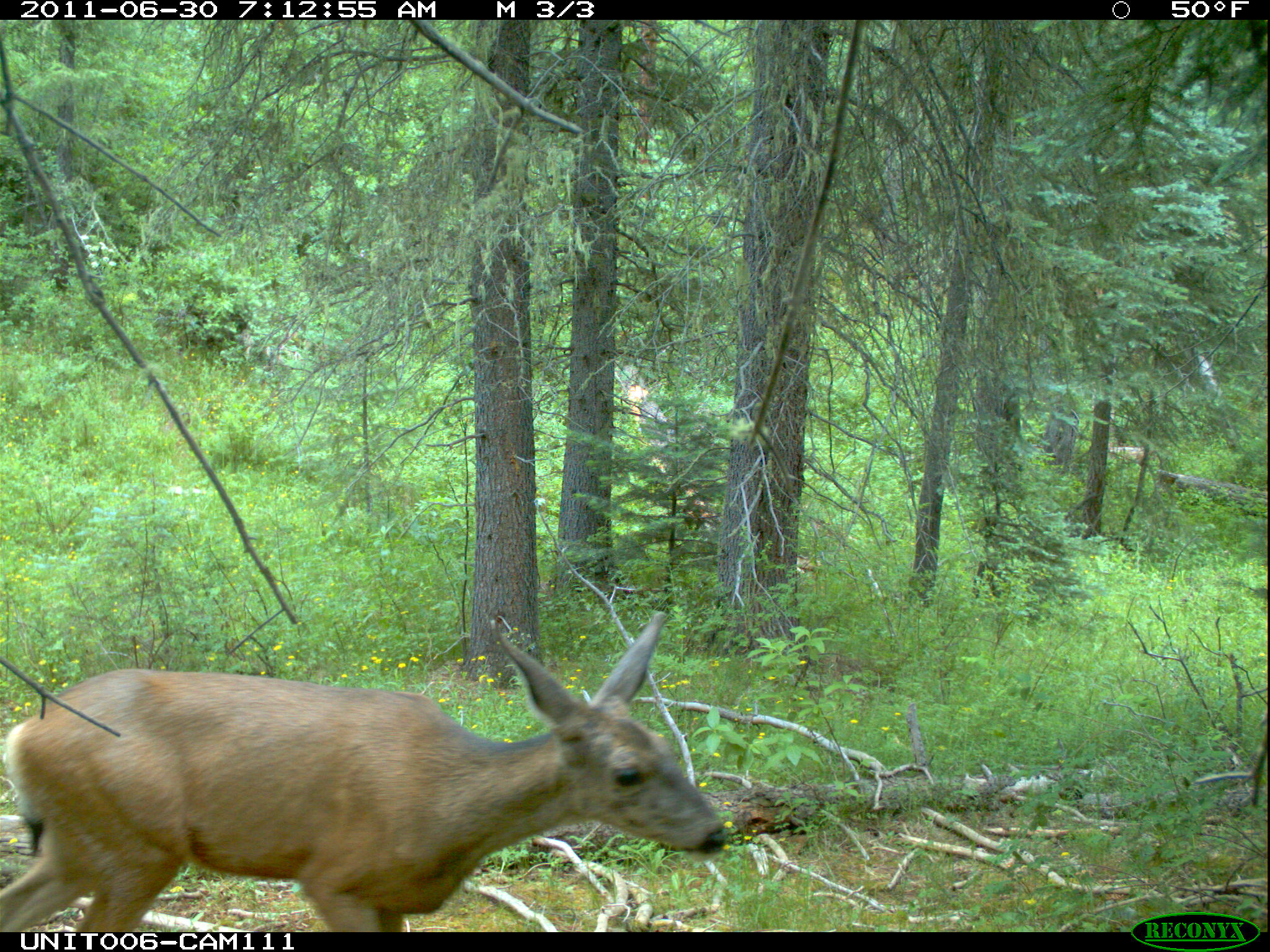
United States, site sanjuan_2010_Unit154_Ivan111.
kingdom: Animalia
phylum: Chordata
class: Mammalia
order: Artiodactyla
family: Cervidae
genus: Odocoileus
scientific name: Odocoileus hemionus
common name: mule deer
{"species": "Odocoileus hemionus (mule deer)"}